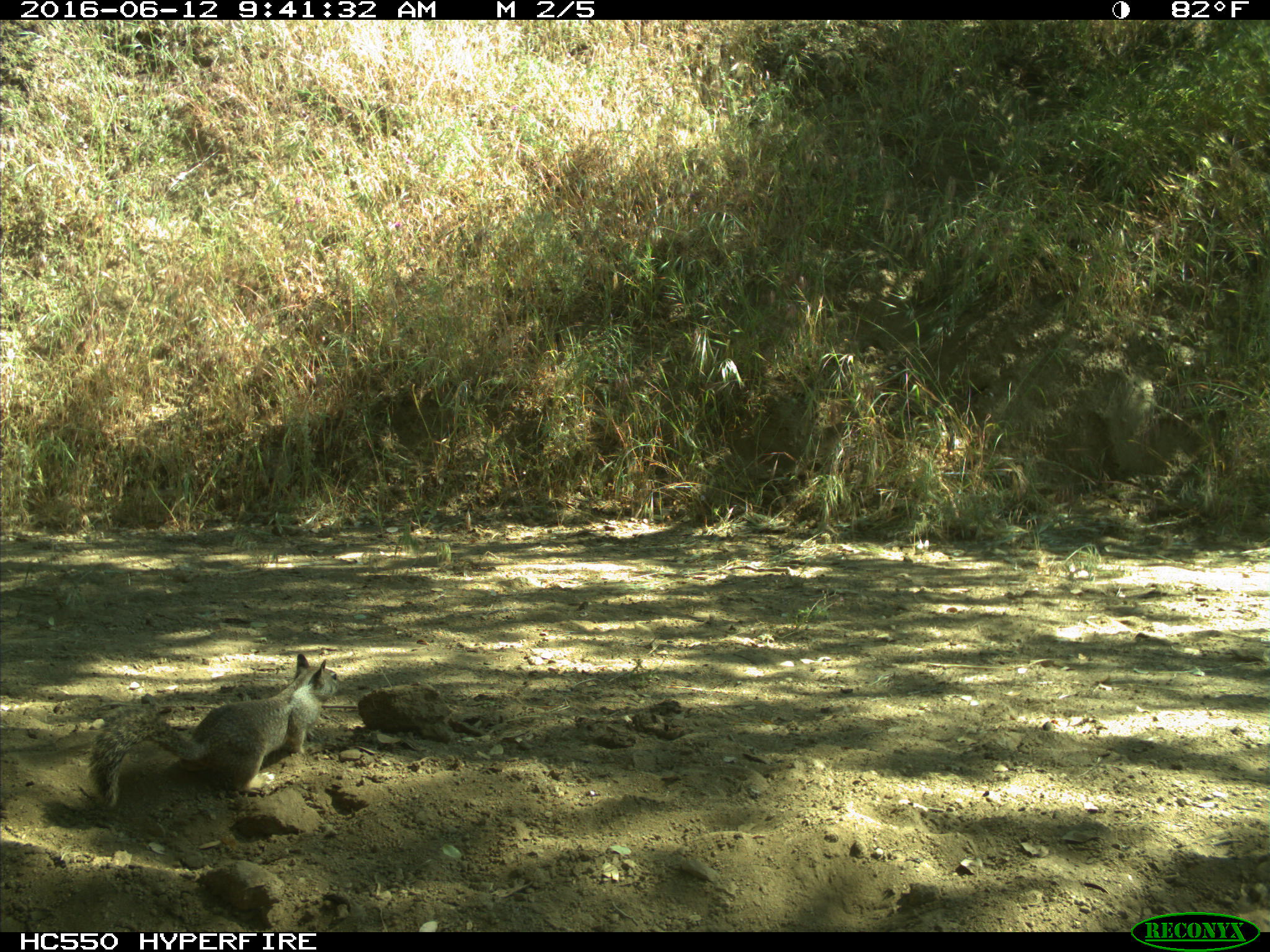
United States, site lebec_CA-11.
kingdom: Animalia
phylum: Chordata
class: Mammalia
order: Rodentia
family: Sciuridae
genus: Otospermophilus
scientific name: Otospermophilus beecheyi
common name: california ground squirrel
Otospermophilus beecheyi (california ground squirrel).